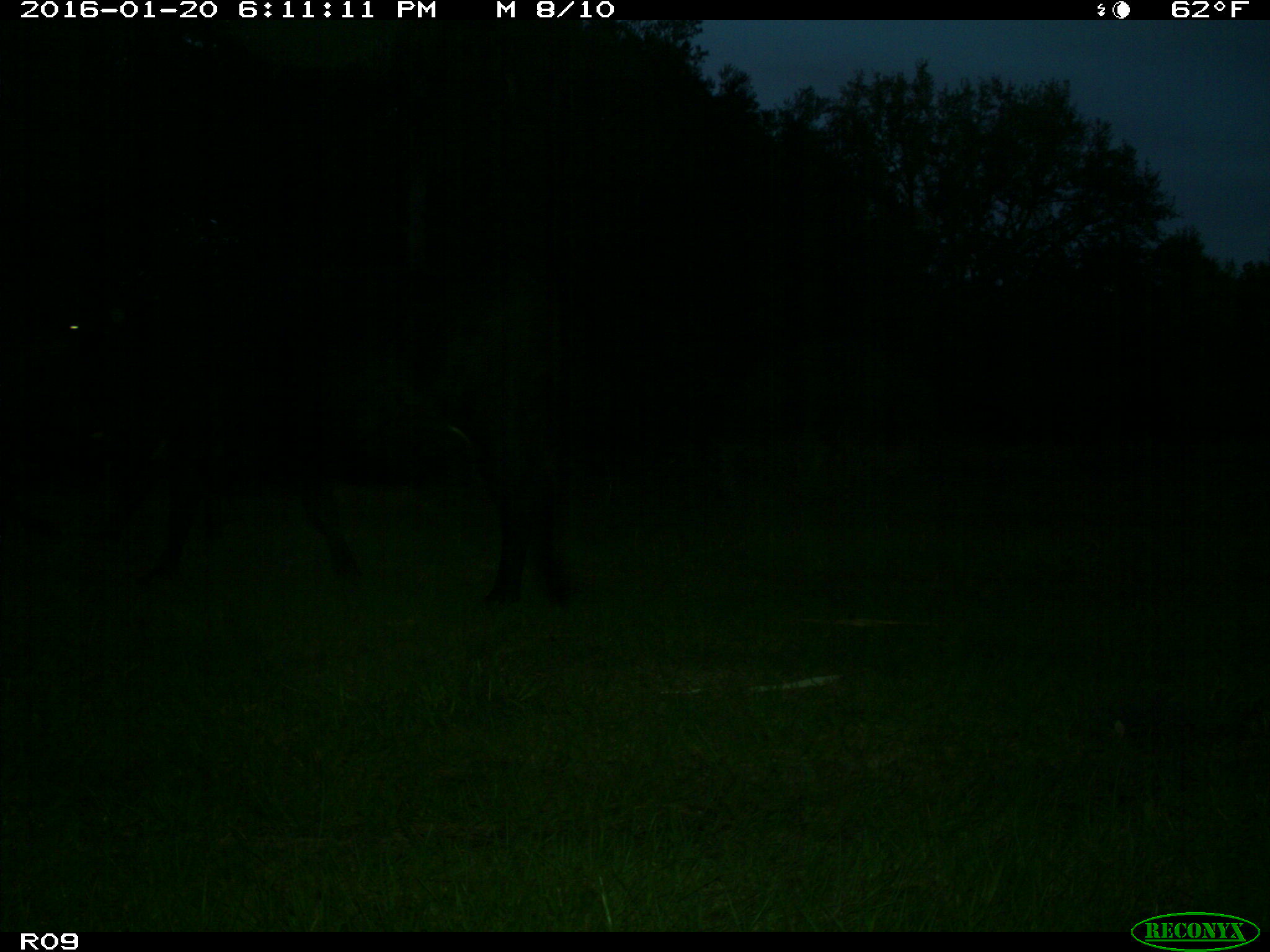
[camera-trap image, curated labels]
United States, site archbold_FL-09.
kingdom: Animalia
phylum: Chordata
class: Mammalia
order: Artiodactyla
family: Bovidae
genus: Bos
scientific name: Bos taurus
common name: domestic cow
Bos taurus (domestic cow).